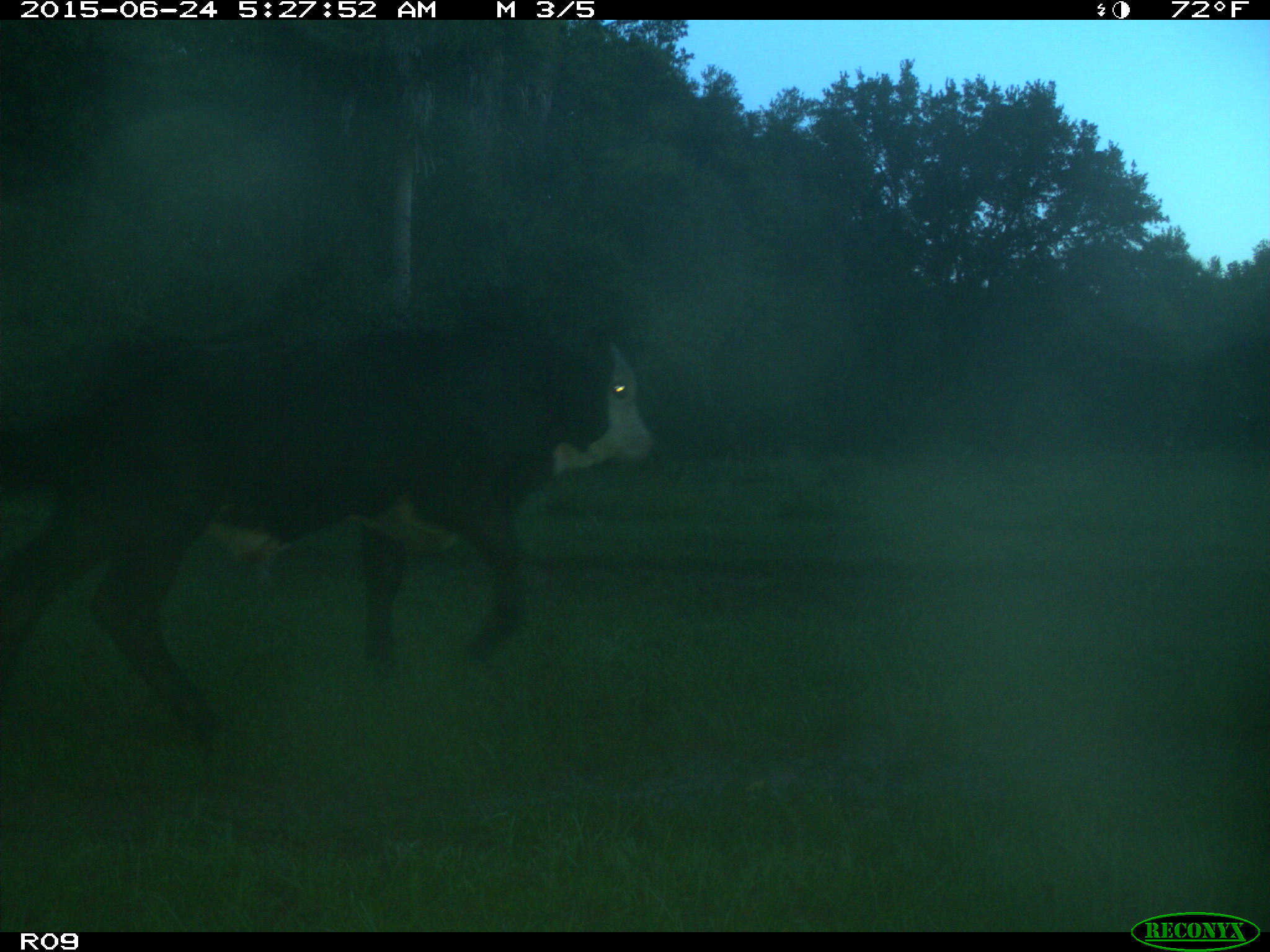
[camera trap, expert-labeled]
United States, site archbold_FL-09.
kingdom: Animalia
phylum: Chordata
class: Mammalia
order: Artiodactyla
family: Bovidae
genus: Bos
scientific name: Bos taurus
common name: domestic cow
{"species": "Bos taurus (domestic cow)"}